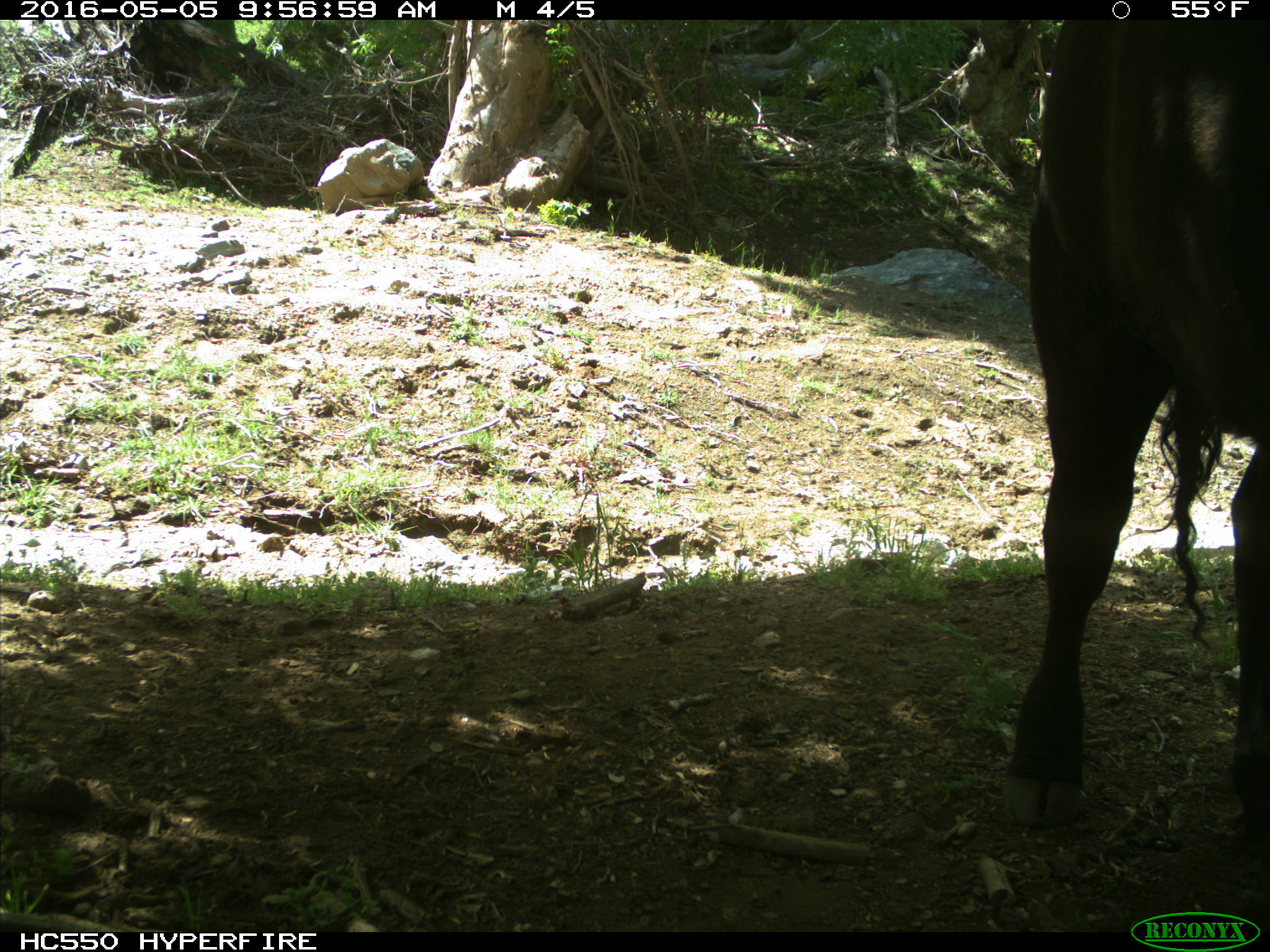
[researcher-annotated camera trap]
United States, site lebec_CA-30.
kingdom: Animalia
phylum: Chordata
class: Mammalia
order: Artiodactyla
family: Bovidae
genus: Bos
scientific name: Bos taurus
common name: domestic cow